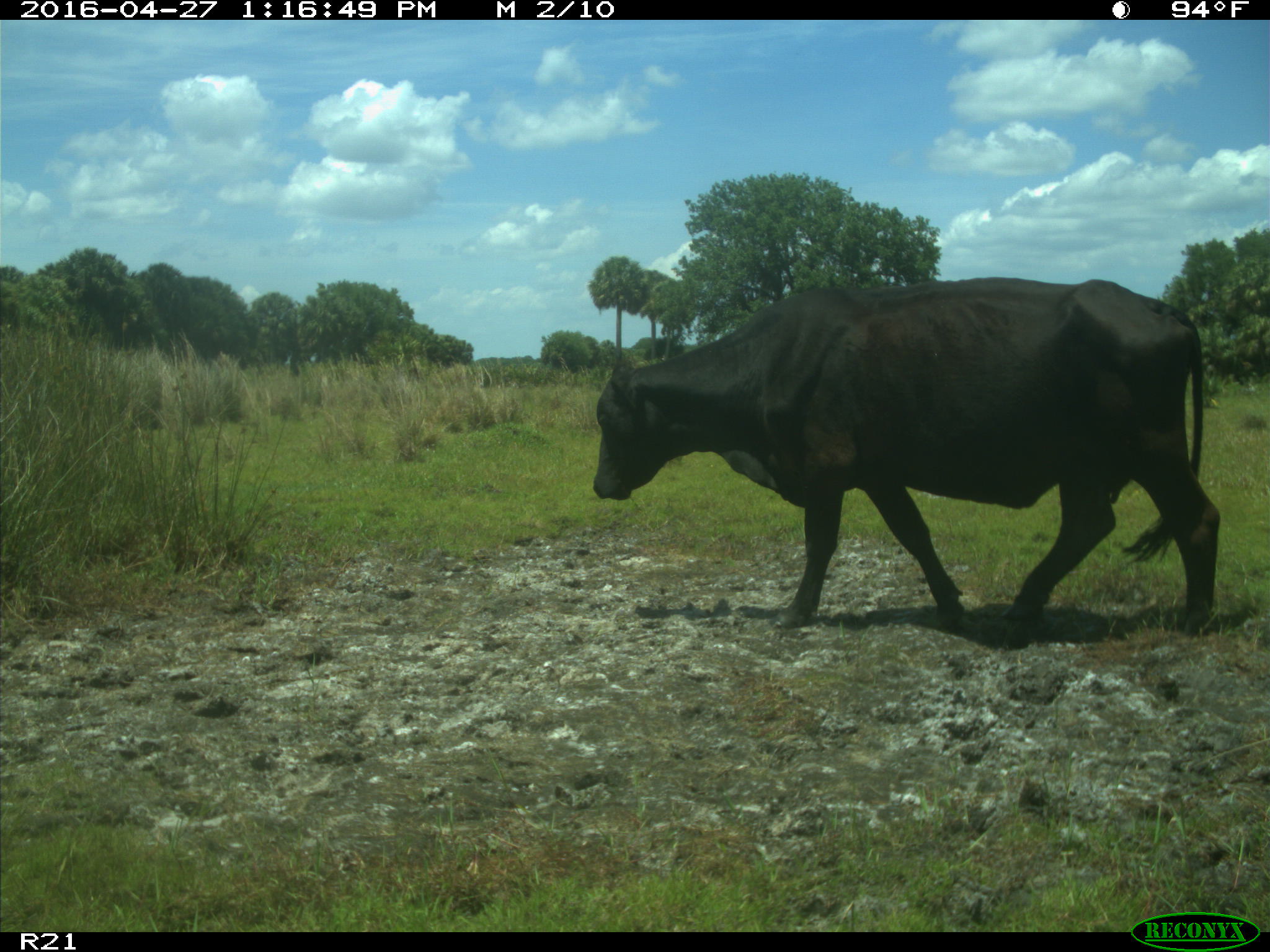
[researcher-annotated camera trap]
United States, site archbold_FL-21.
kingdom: Animalia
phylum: Chordata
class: Mammalia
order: Artiodactyla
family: Bovidae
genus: Bos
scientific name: Bos taurus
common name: domestic cow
Bos taurus (domestic cow).